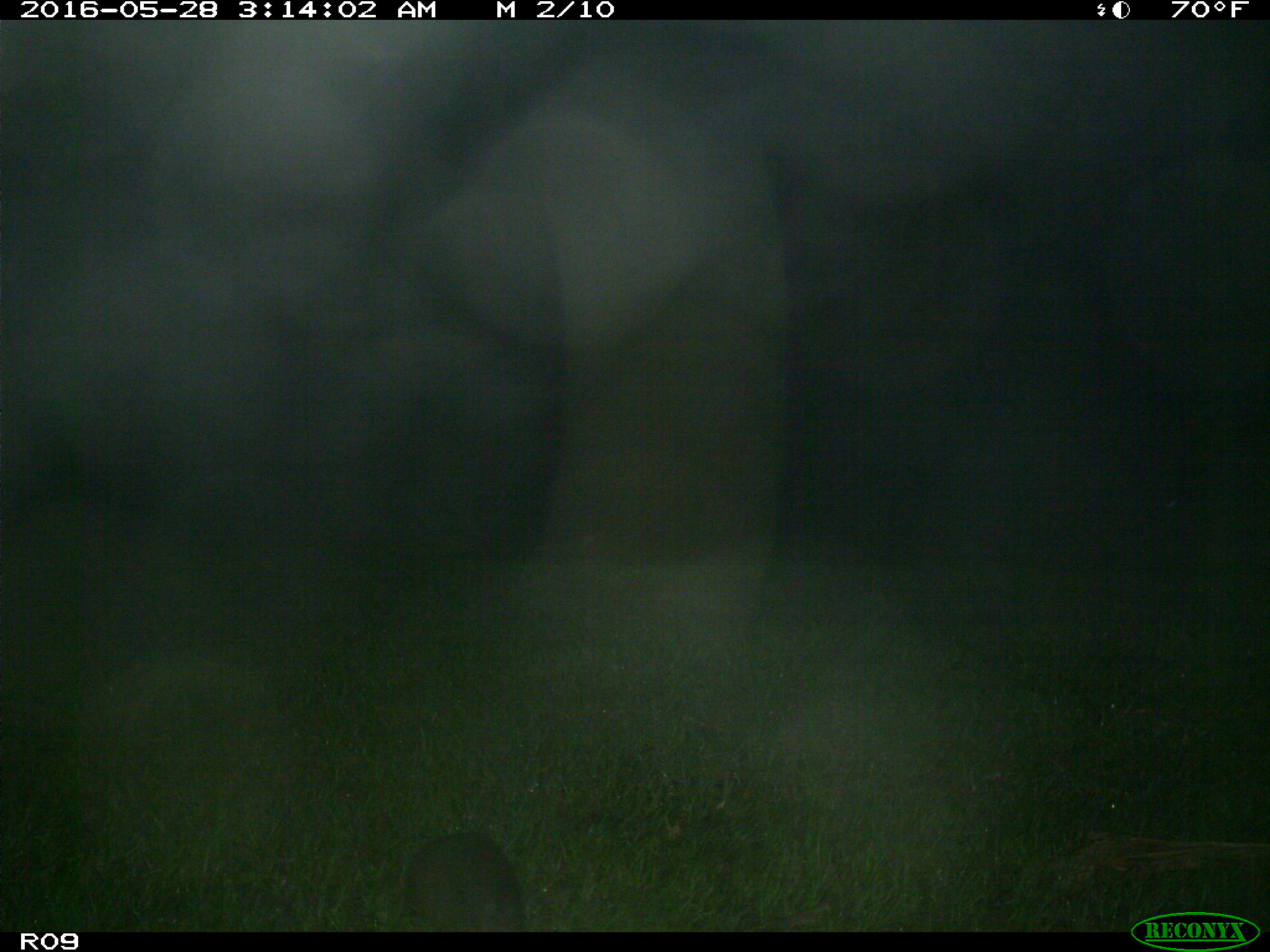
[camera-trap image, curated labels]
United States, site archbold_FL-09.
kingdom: Animalia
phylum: Chordata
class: Mammalia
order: Cingulata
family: Dasypodidae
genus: Dasypus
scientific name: Dasypus novemcinctus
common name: nine-banded armadillo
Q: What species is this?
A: Dasypus novemcinctus (nine-banded armadillo).